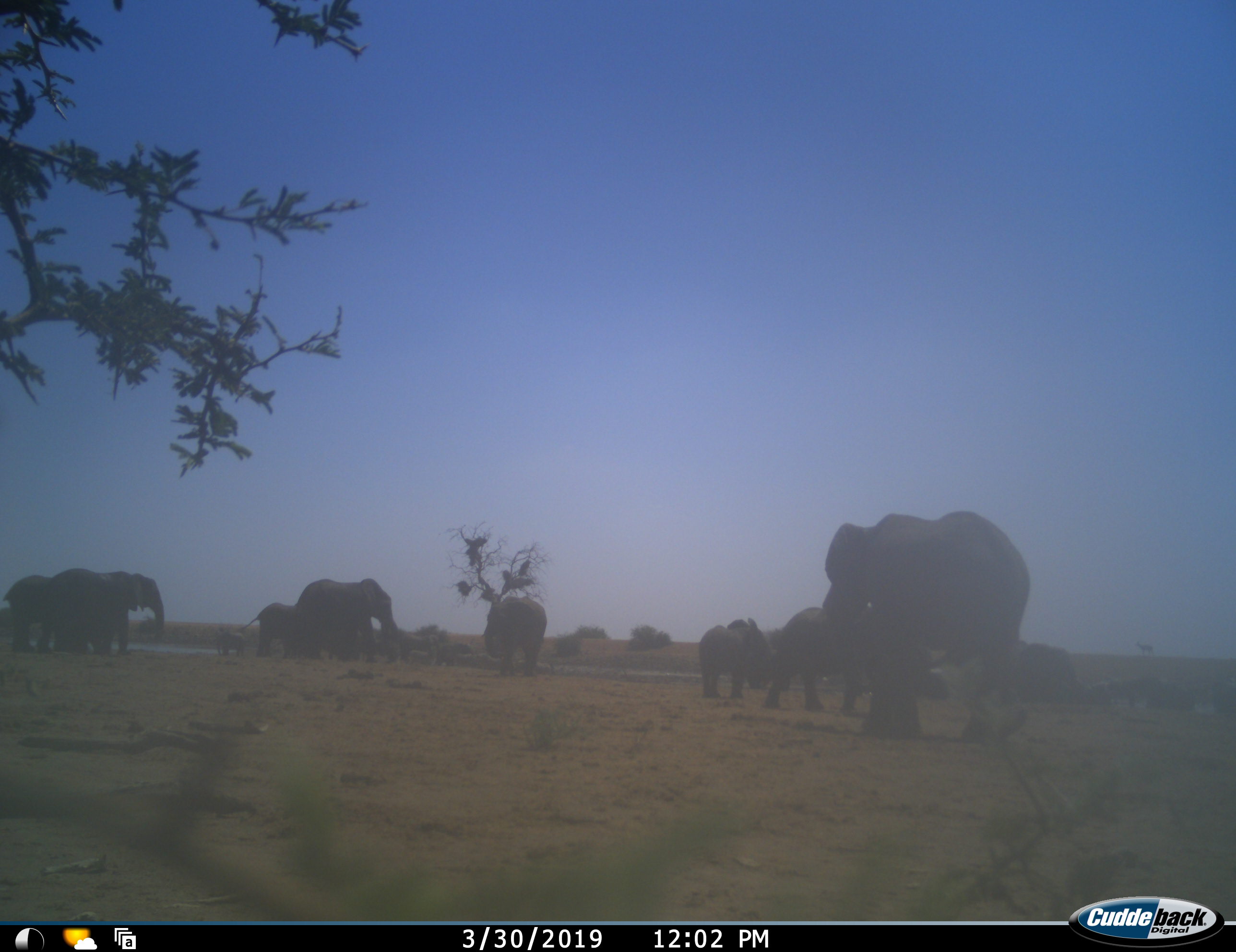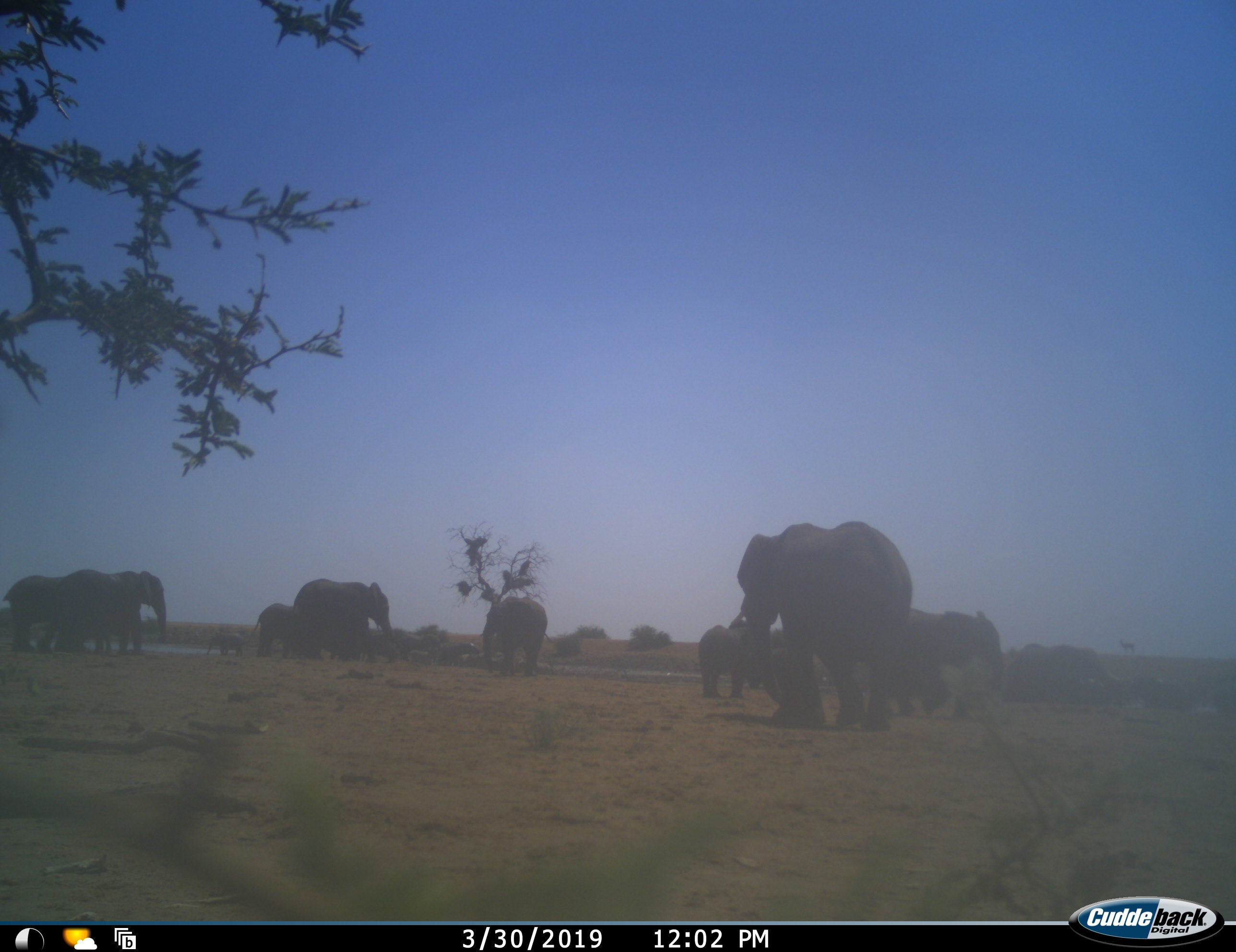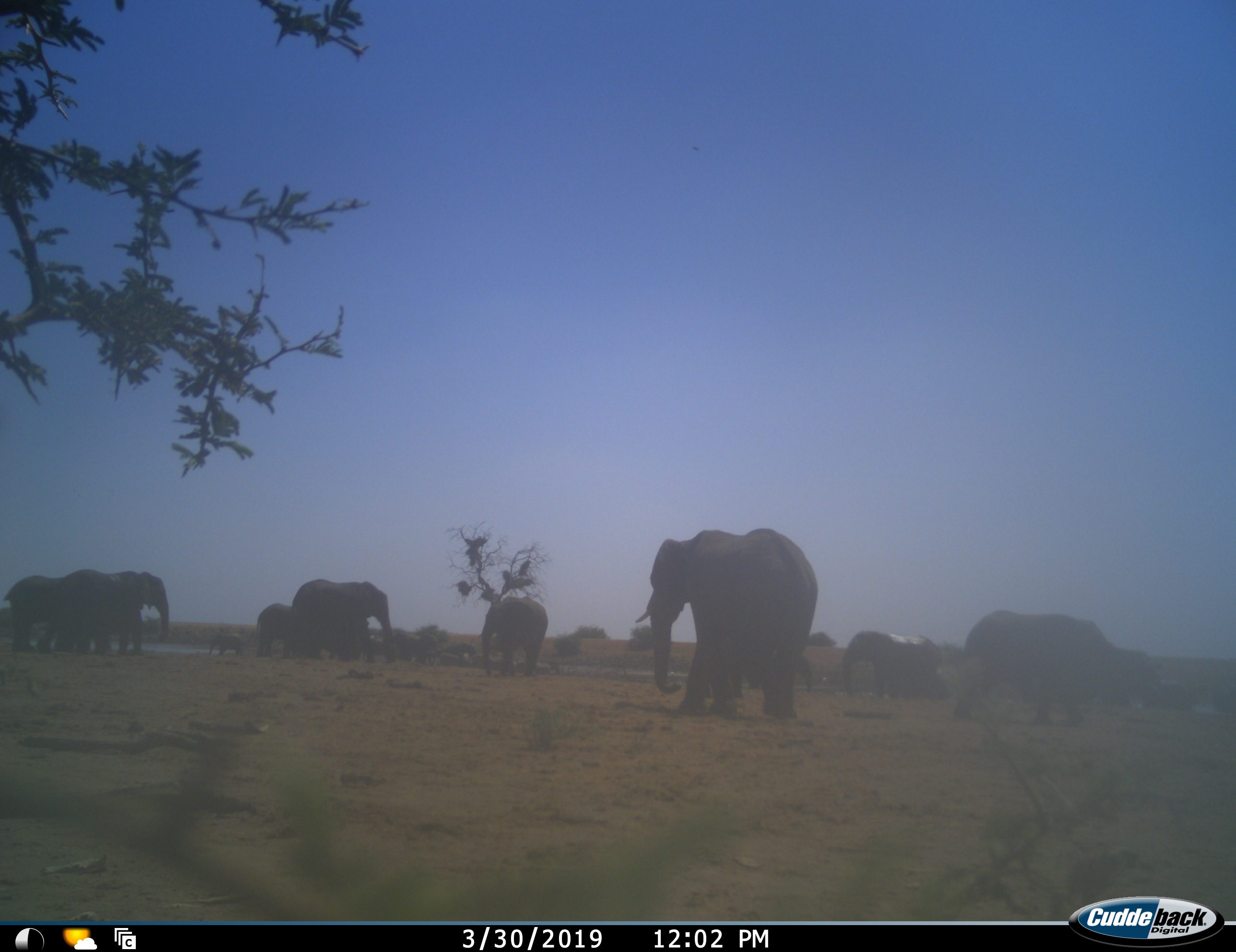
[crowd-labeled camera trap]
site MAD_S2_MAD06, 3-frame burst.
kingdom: Animalia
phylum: Chordata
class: Mammalia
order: Proboscidea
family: Elephantidae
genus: Loxodonta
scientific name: Loxodonta africana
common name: african bush elephant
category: elephant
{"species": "elephant (african bush elephant) (Loxodonta africana)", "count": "11-50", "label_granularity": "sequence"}